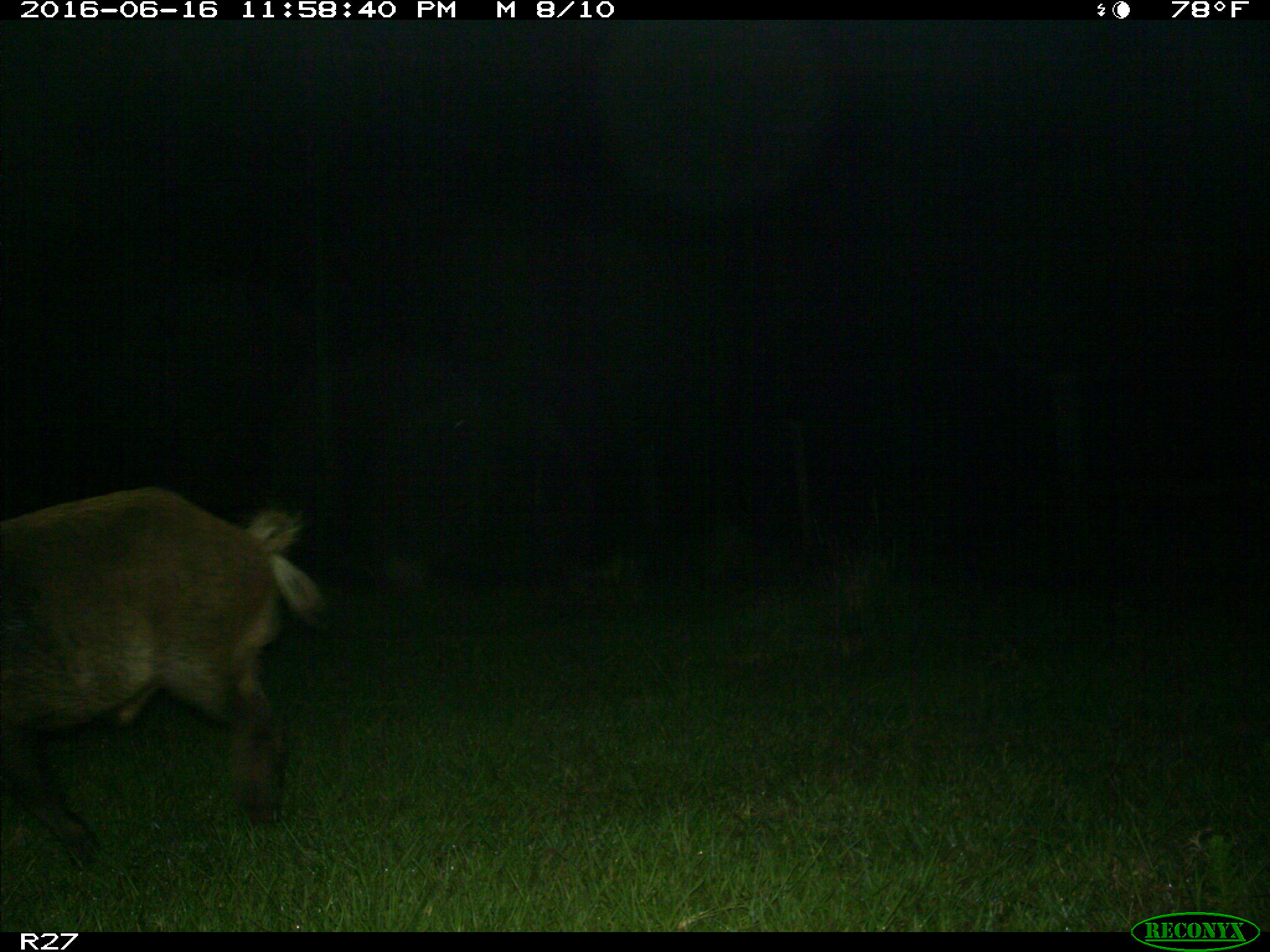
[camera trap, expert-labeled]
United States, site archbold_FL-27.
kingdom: Animalia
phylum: Chordata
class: Mammalia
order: Artiodactyla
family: Suidae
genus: Sus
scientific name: Sus scrofa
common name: wild boar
Sus scrofa (wild boar).